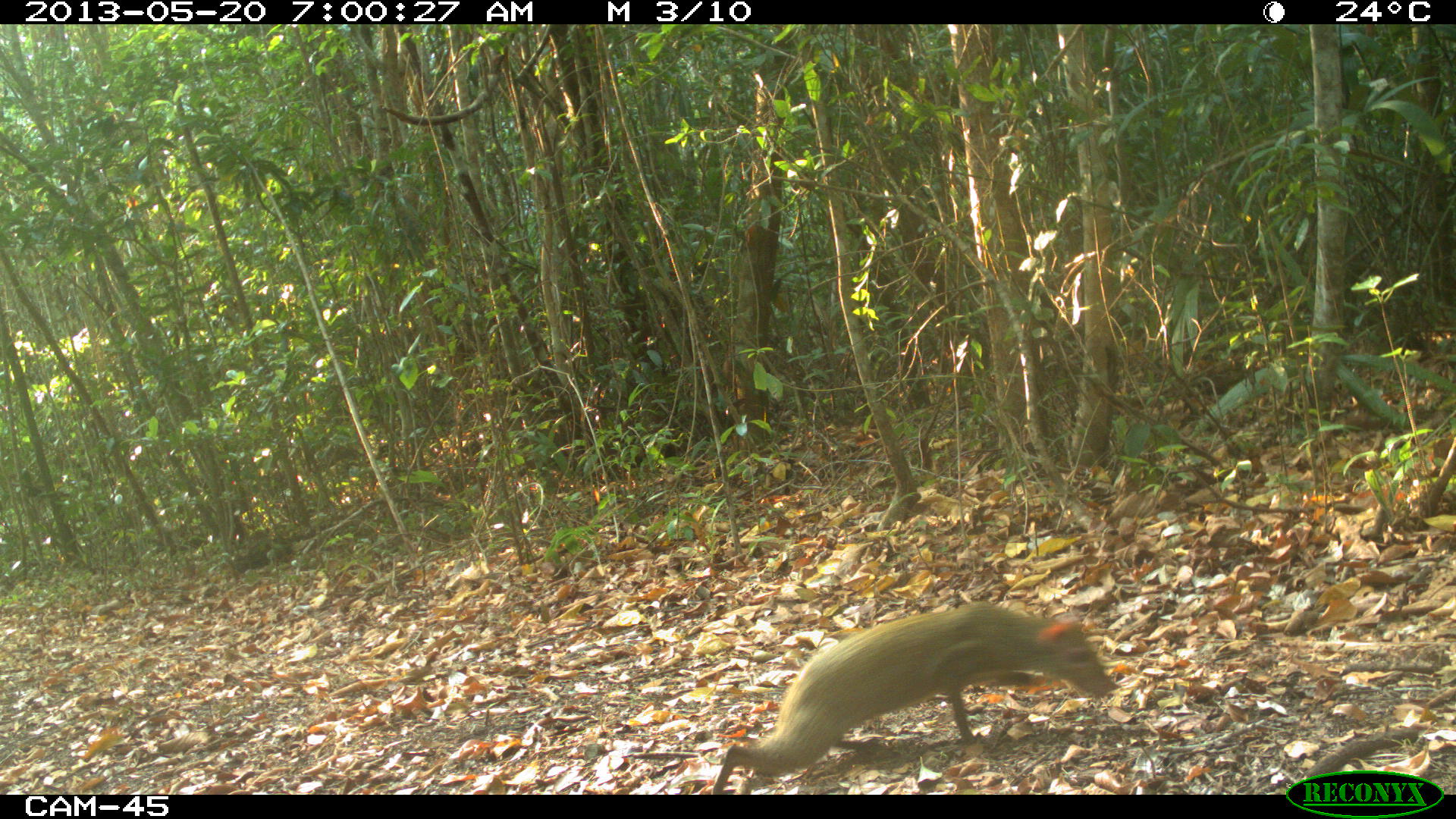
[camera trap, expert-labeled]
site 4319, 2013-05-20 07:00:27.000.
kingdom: Animalia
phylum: Chordata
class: Mammalia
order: Rodentia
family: Dasyproctidae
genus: Dasyprocta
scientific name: Dasyprocta punctata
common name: central american agouti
Dasyprocta punctata (central american agouti), count 1.